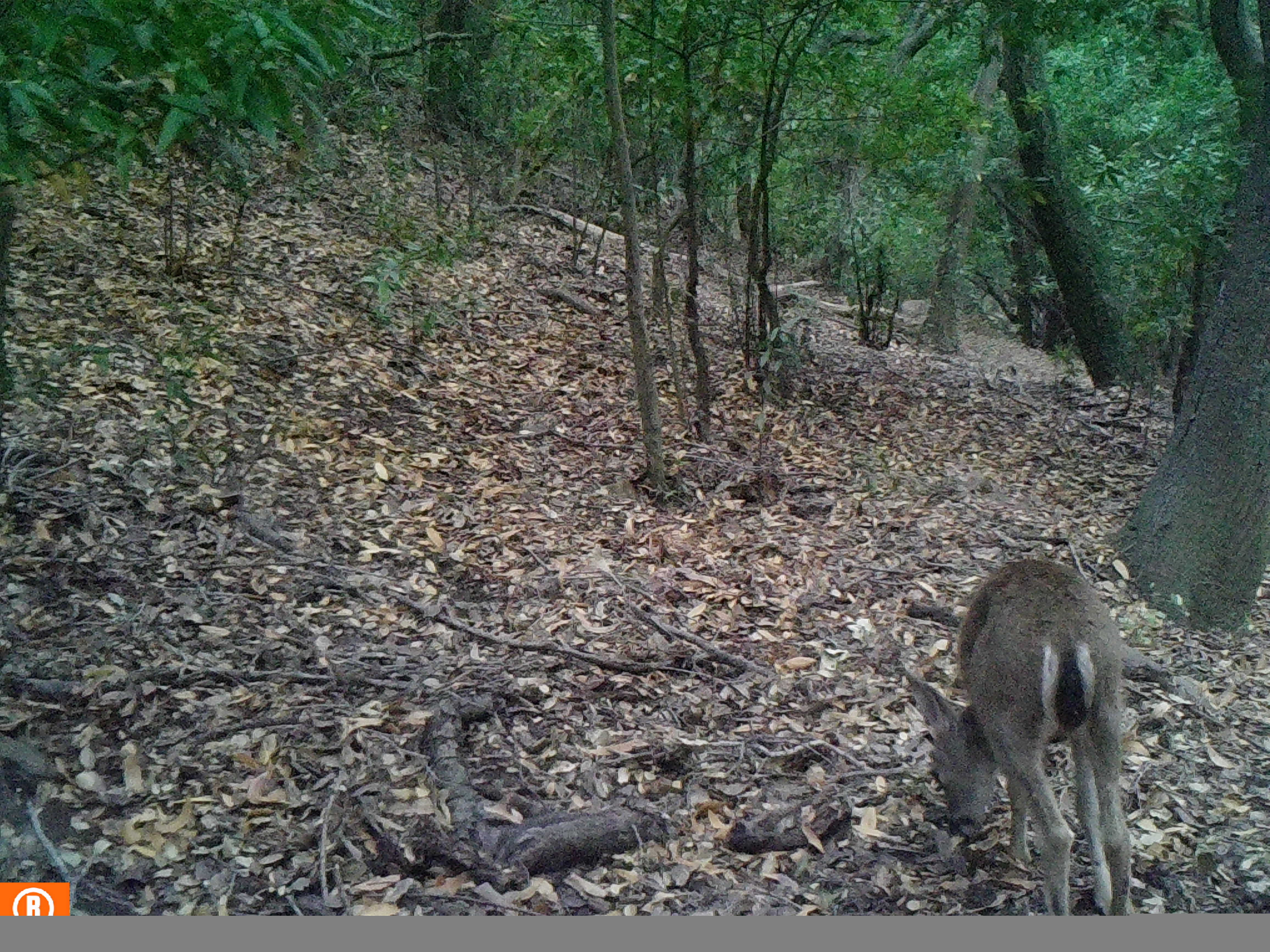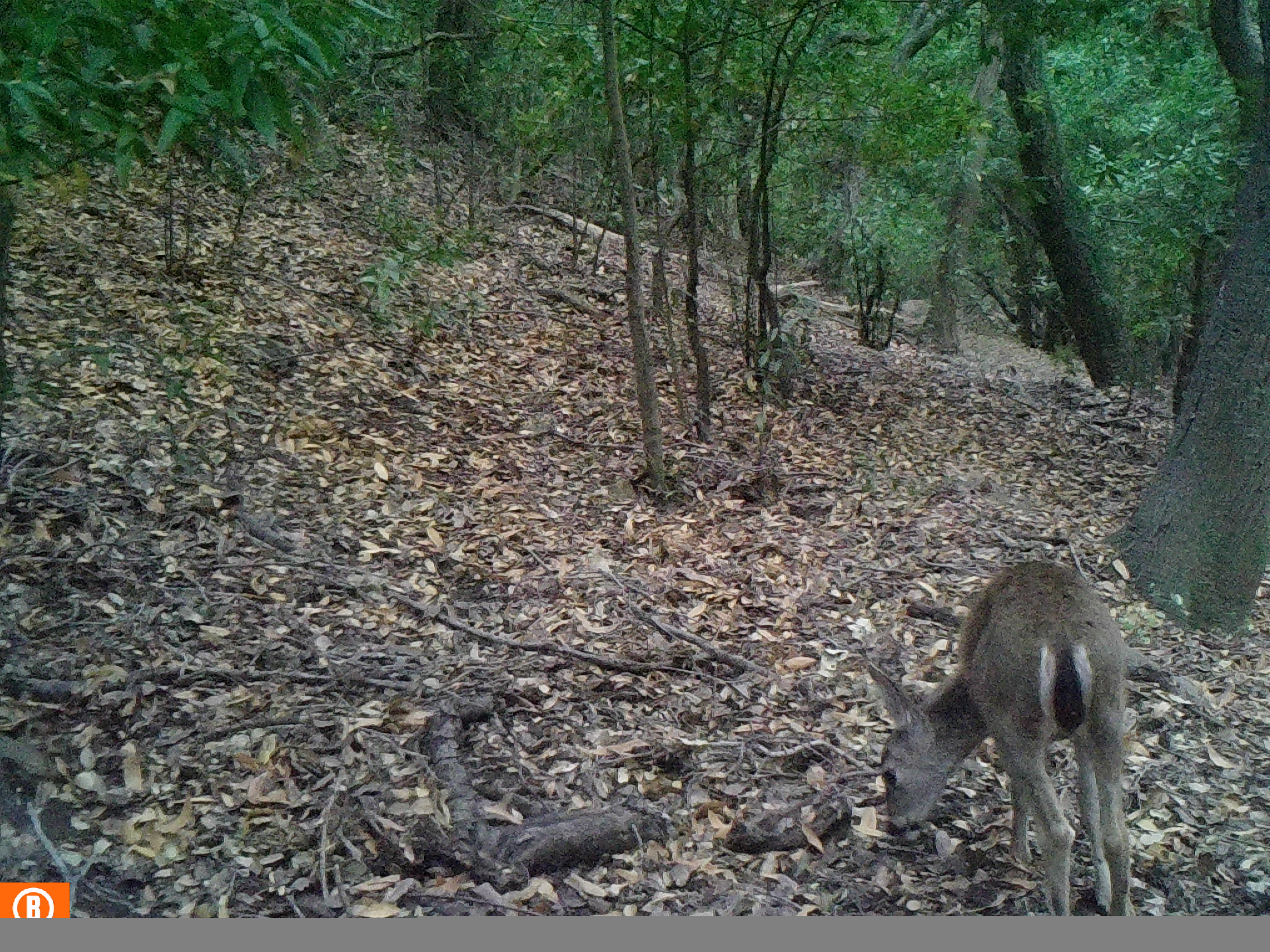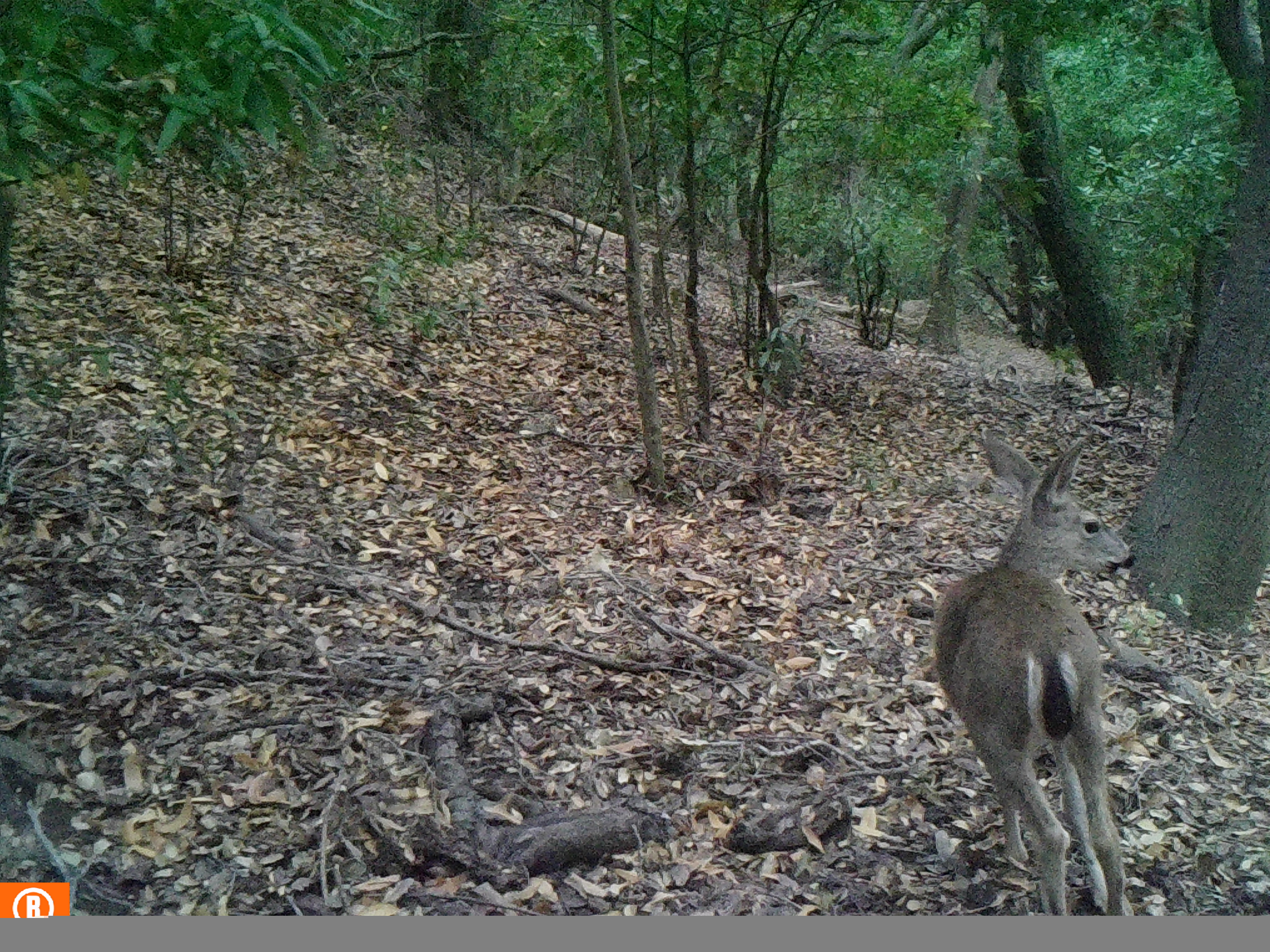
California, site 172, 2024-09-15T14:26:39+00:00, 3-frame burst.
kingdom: Animalia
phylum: Chordata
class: Mammalia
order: Artiodactyla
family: Cervidae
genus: Odocoileus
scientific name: Odocoileus hemionus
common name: mule deer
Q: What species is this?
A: Mule deer (Odocoileus hemionus).